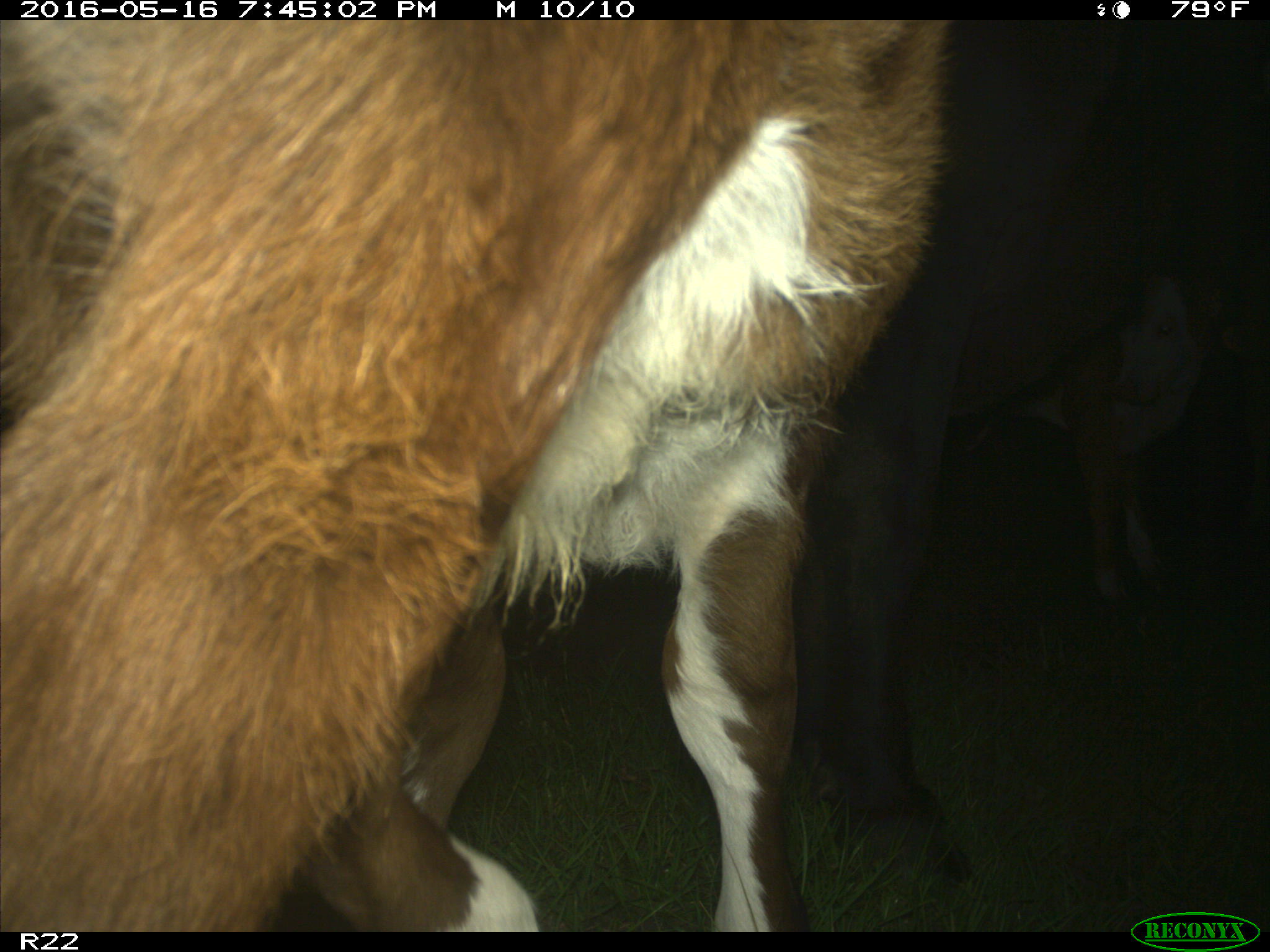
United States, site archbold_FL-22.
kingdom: Animalia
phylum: Chordata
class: Mammalia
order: Artiodactyla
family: Bovidae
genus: Bos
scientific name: Bos taurus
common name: domestic cow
Bos taurus (domestic cow).